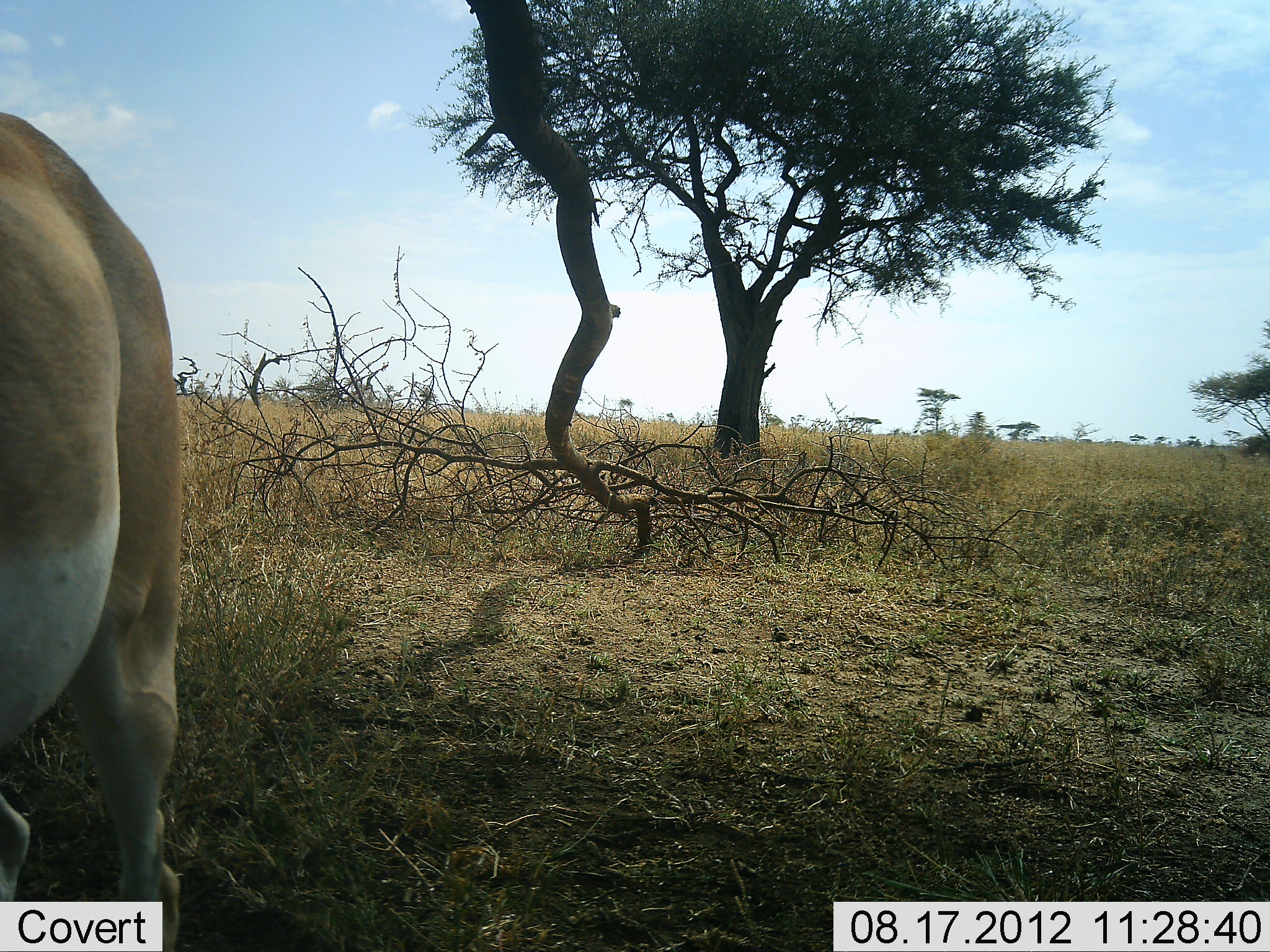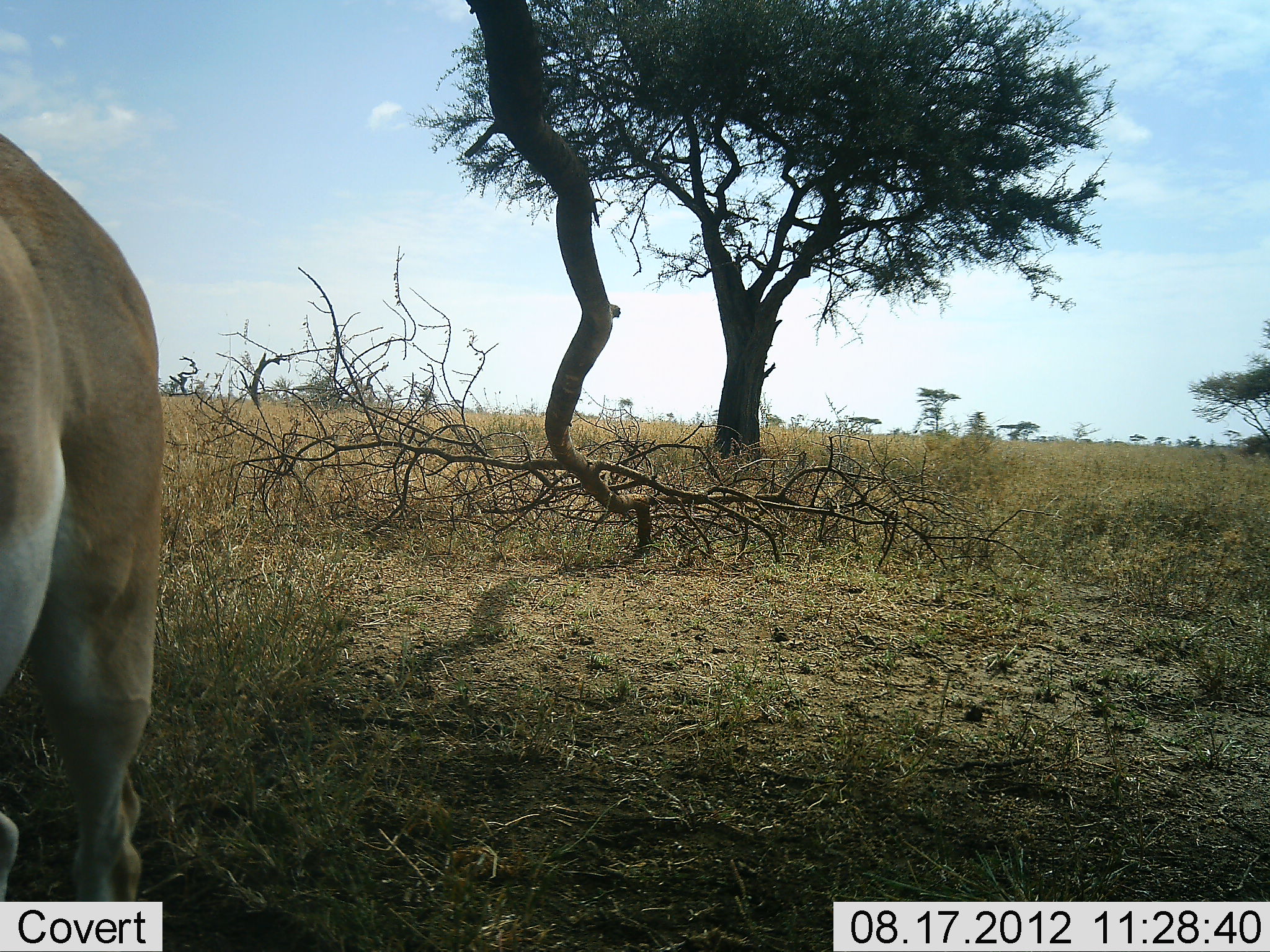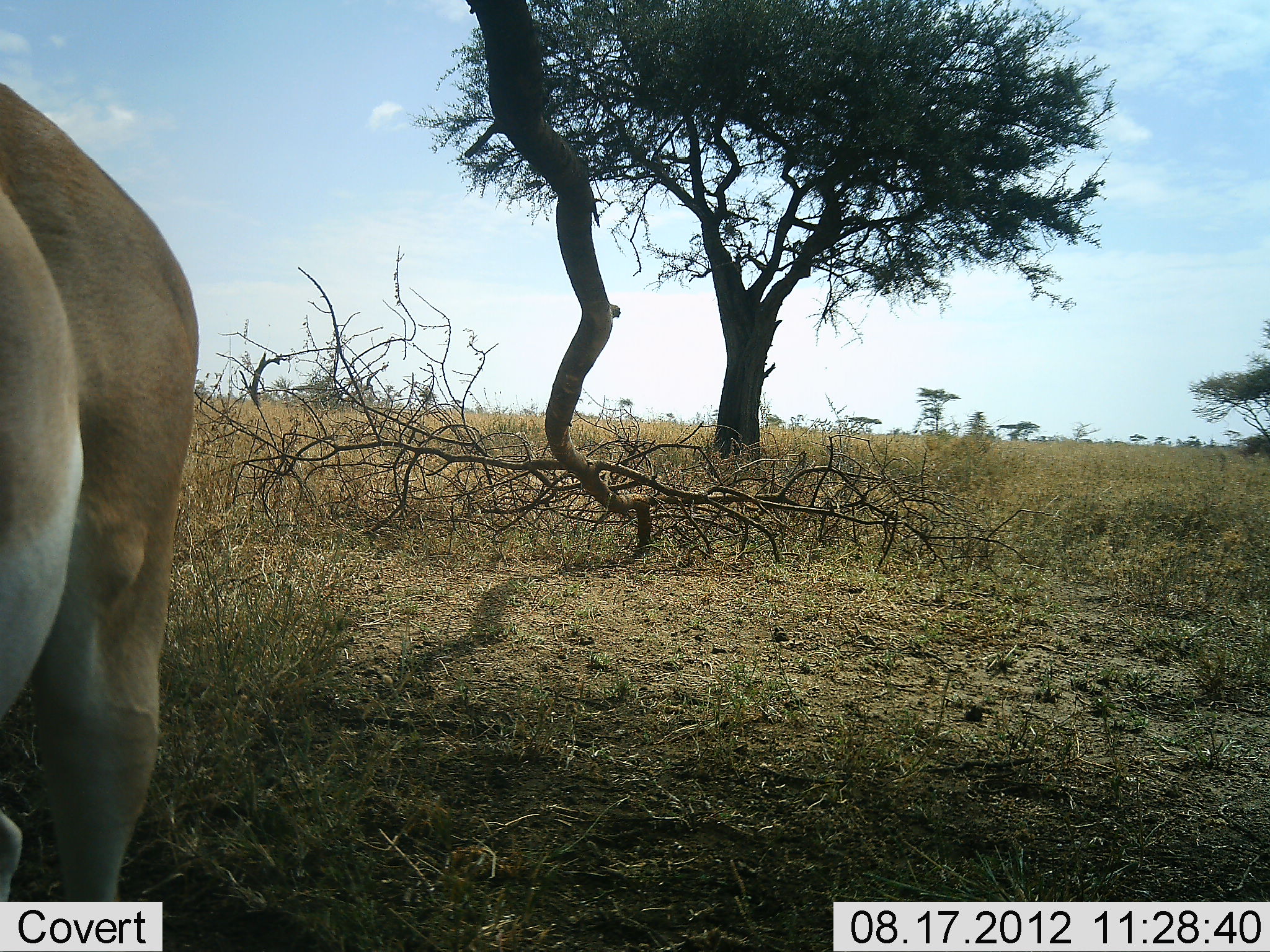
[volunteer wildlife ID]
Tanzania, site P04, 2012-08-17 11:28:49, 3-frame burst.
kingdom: Animalia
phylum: Chordata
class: Mammalia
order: Artiodactyla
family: Bovidae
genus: Alcelaphus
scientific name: Alcelaphus buselaphus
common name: hartebeest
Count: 1.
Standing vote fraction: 90%.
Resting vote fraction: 0%.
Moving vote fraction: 10%.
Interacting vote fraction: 0%.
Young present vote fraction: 0%.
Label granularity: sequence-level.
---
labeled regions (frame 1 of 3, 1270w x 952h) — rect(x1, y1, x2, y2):
animal: rect(0, 112, 184, 952)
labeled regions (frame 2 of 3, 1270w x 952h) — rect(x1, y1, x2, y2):
animal: rect(0, 135, 164, 952)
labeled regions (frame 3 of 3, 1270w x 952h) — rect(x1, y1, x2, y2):
animal: rect(0, 83, 197, 904)